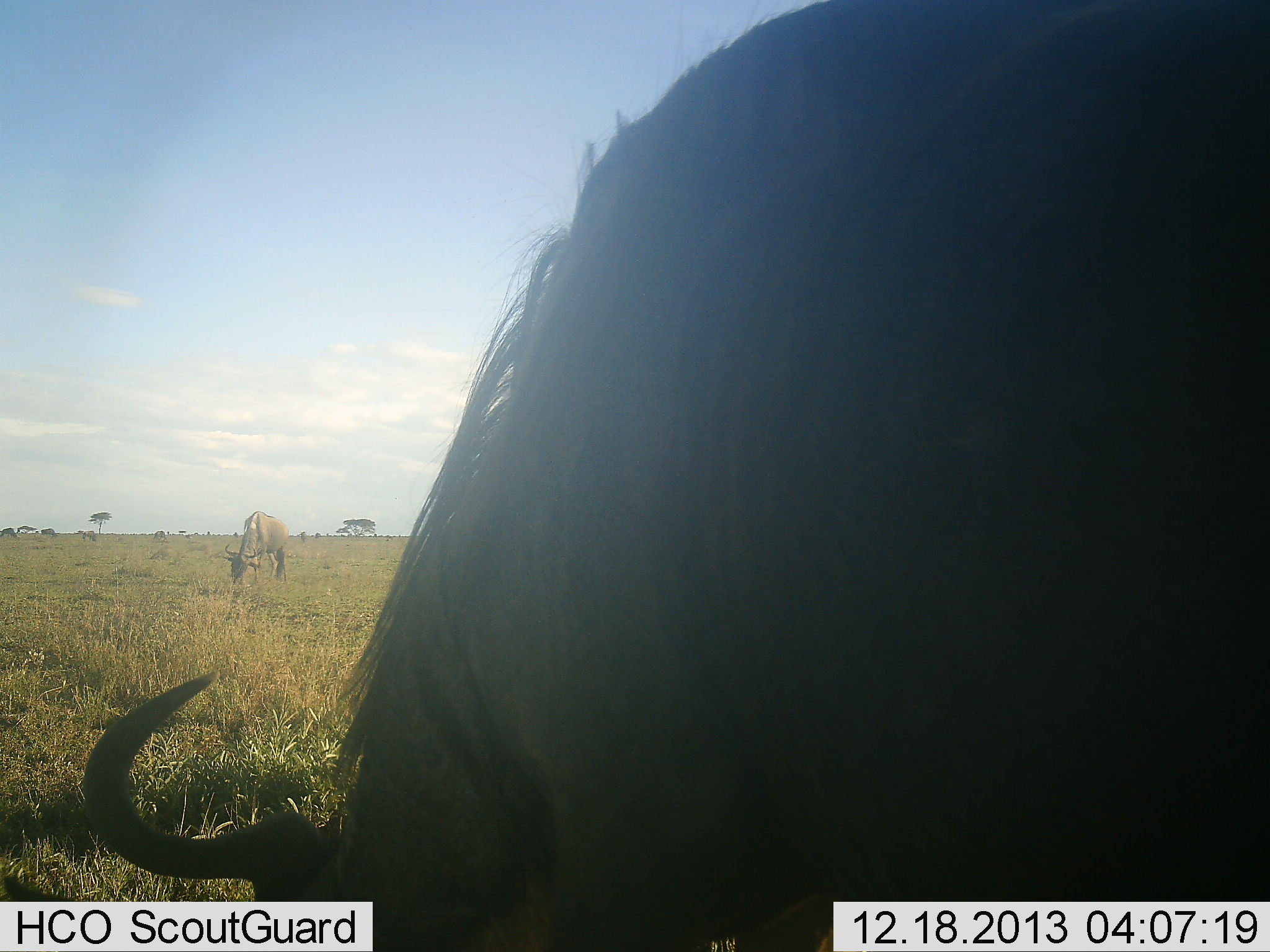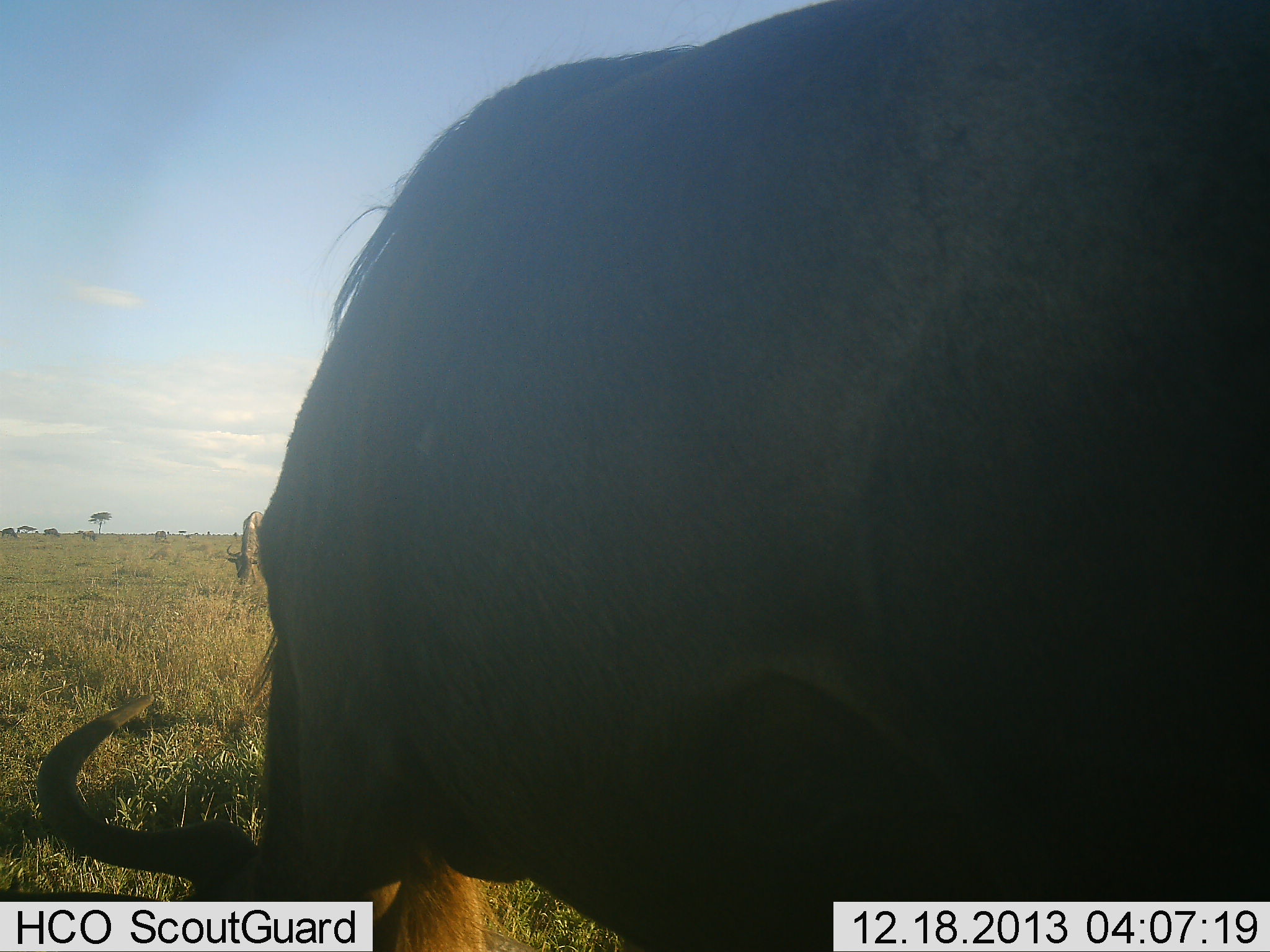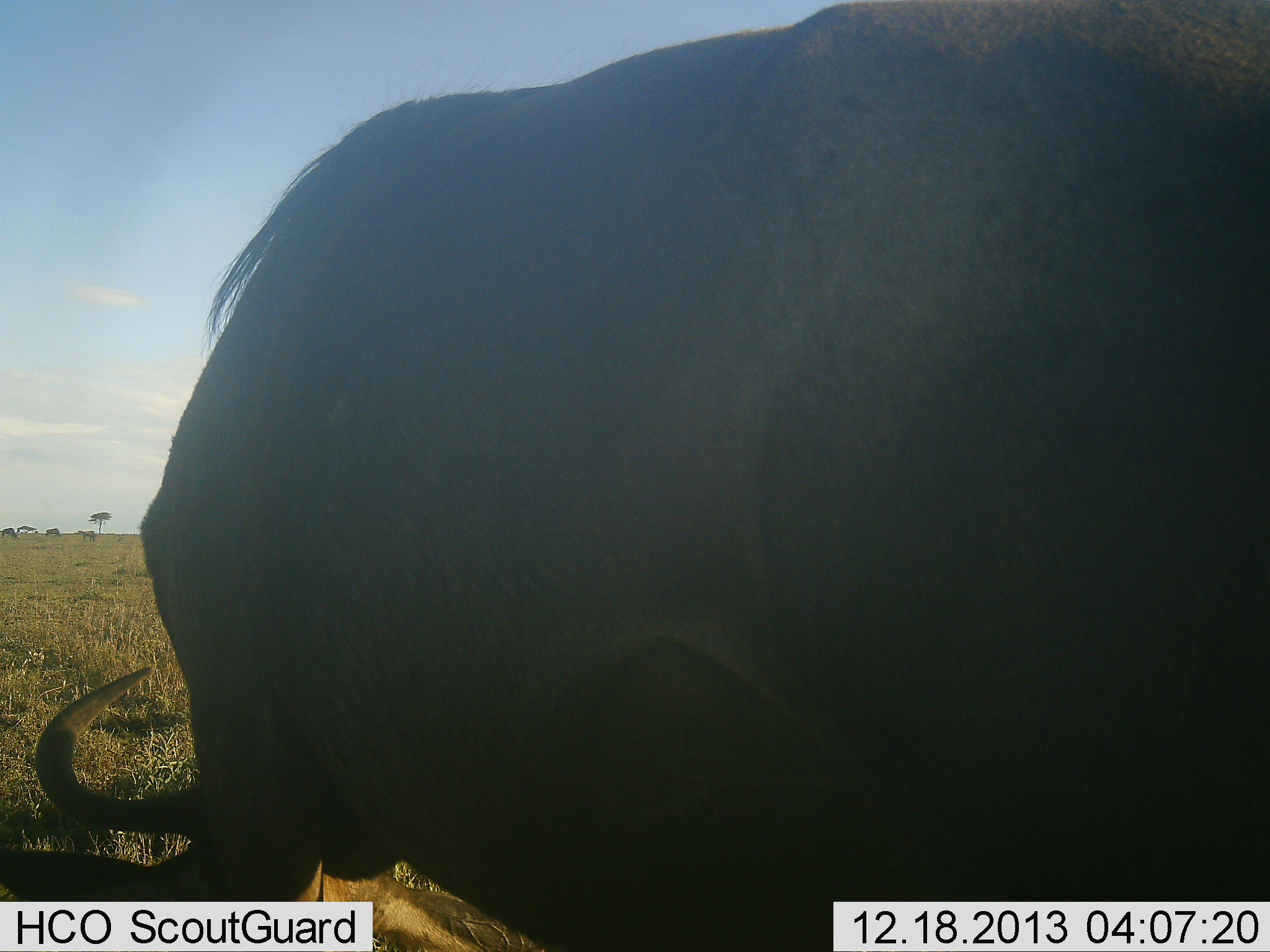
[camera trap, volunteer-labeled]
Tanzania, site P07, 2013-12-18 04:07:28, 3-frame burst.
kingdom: Animalia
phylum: Chordata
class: Mammalia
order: Artiodactyla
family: Bovidae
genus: Connochaetes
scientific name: Connochaetes taurinus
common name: blue wildebeest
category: wildebeest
Wildebeest (blue wildebeest) (Connochaetes taurinus), count 2. Behavior (volunteer vote fractions): standing 30%, resting 0%, moving 30%, interacting 0%. Young present (vote fraction): 0%. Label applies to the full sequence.